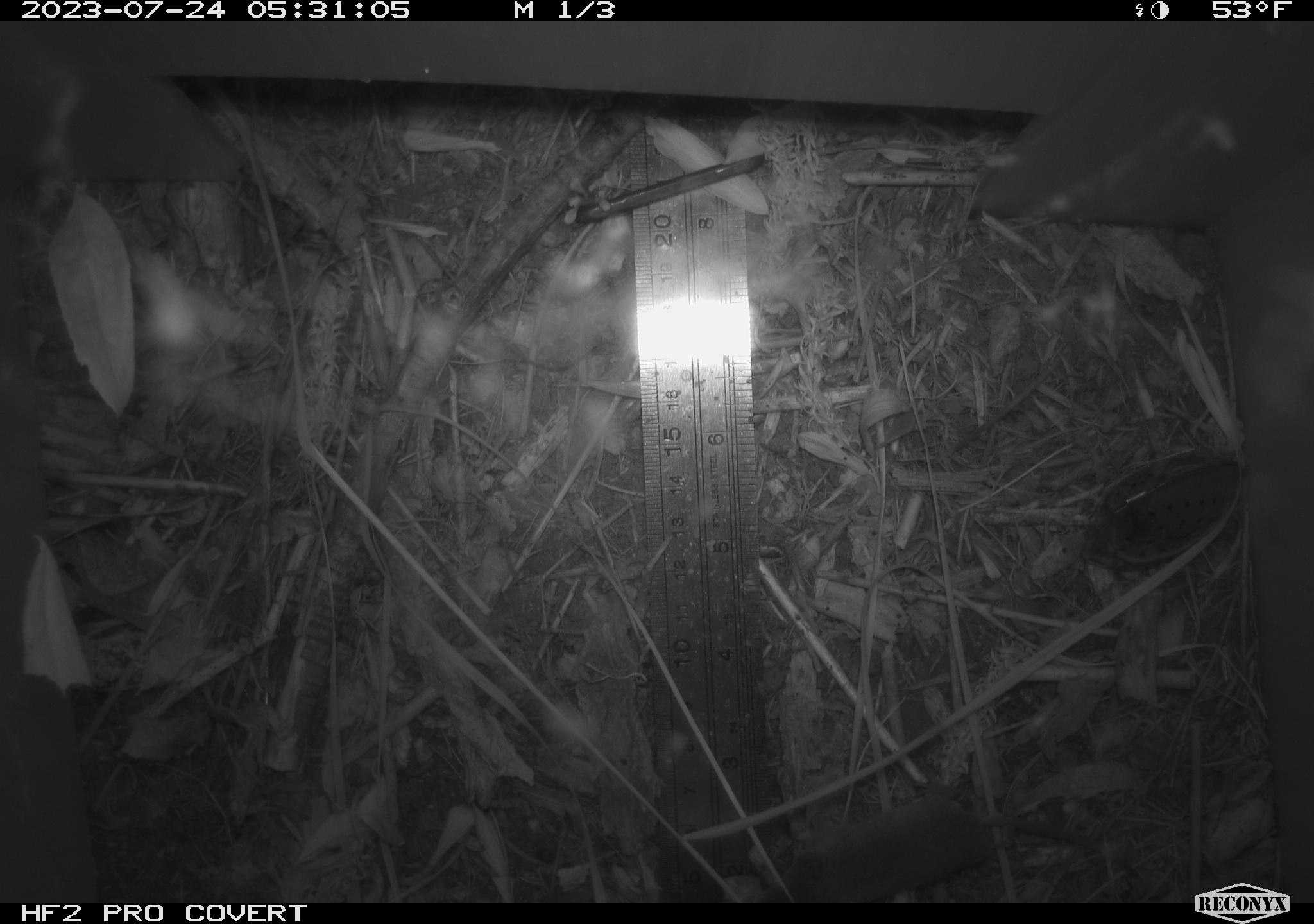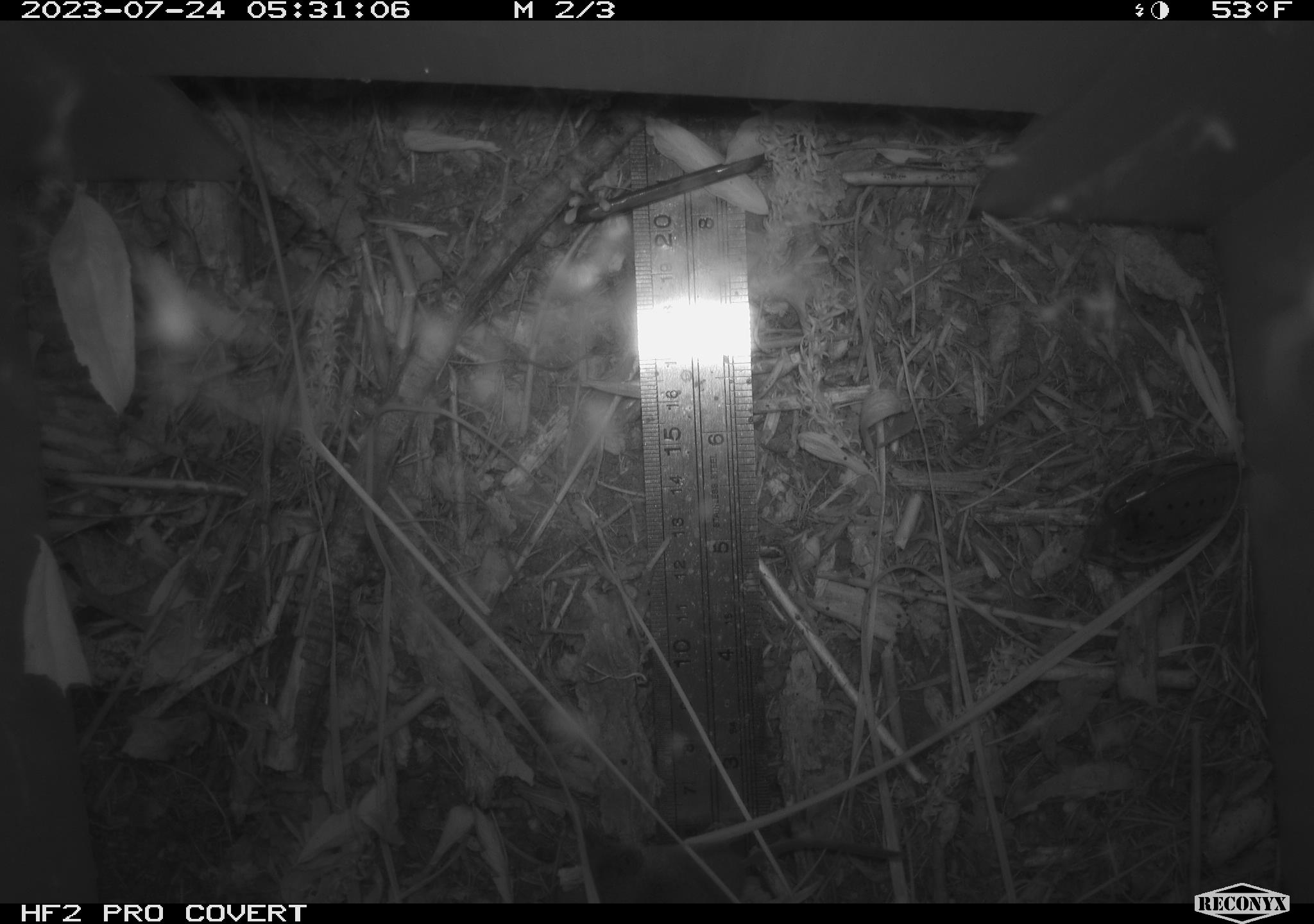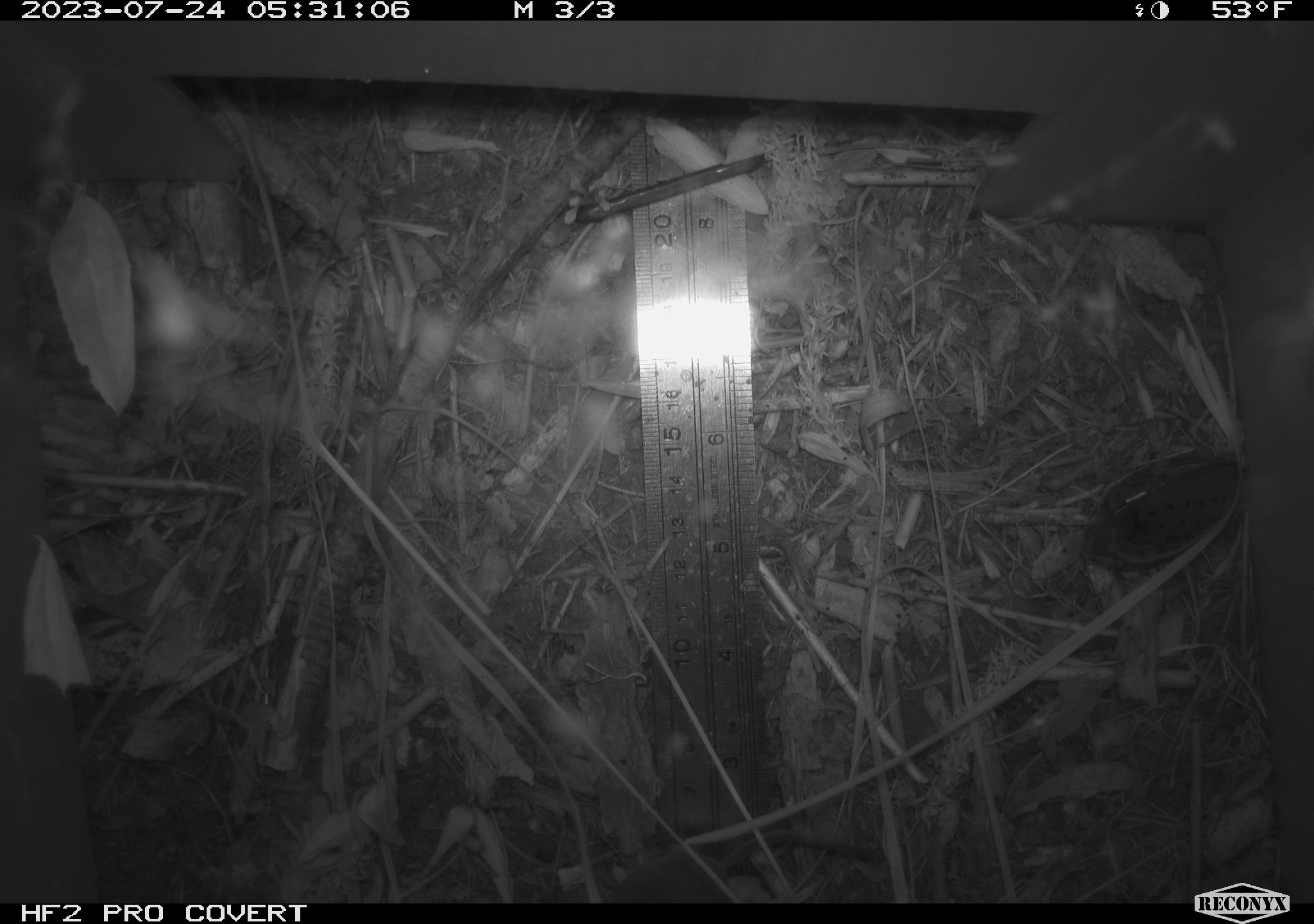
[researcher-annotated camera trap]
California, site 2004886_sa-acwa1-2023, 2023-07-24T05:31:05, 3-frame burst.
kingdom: Animalia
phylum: Chordata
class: Mammalia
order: Eulipotyphla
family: Soricidae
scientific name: Soricidae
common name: shrews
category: soricidae family